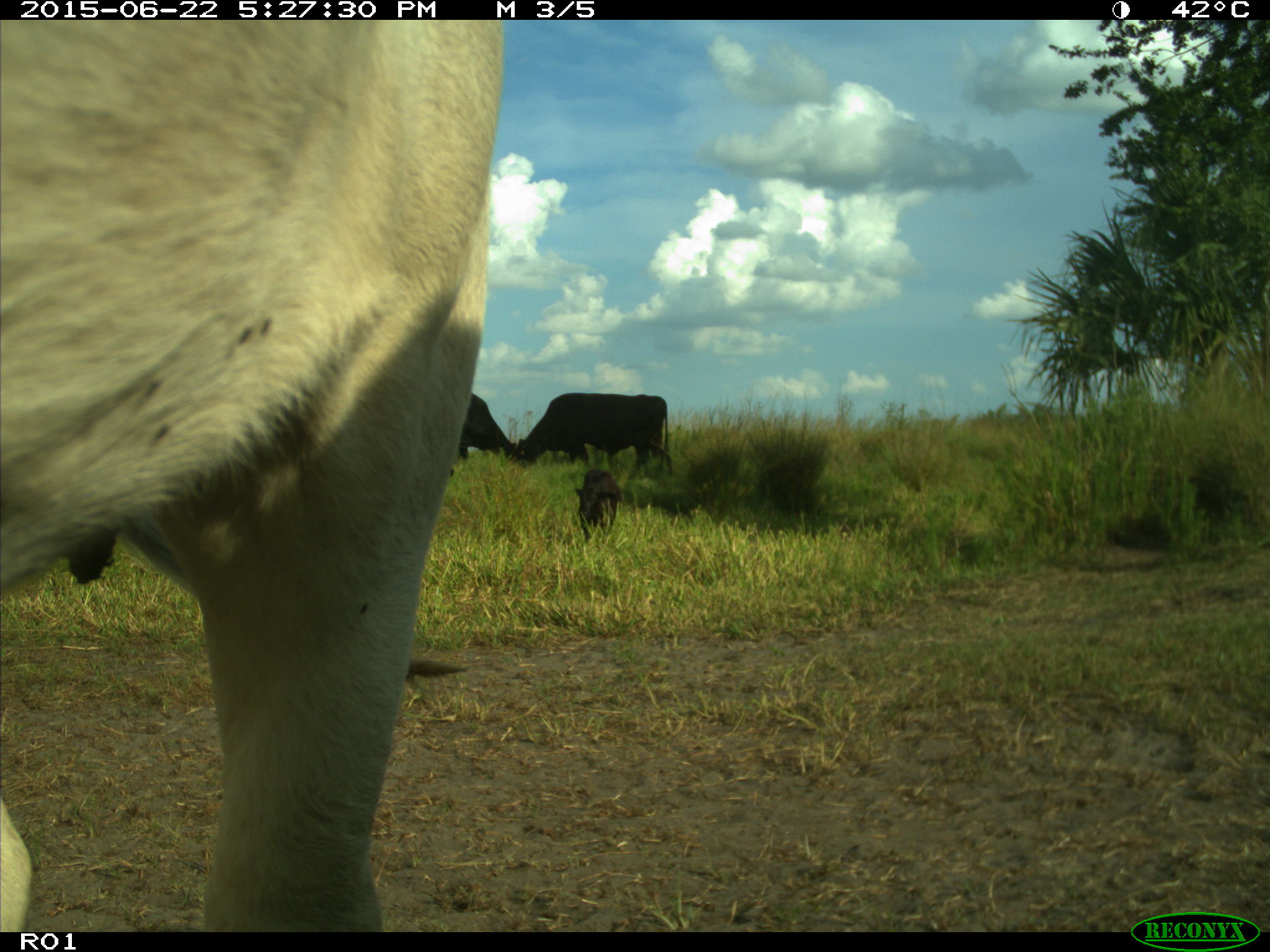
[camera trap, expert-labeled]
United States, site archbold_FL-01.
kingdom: Animalia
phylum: Chordata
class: Mammalia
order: Artiodactyla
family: Bovidae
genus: Bos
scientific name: Bos taurus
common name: domestic cow